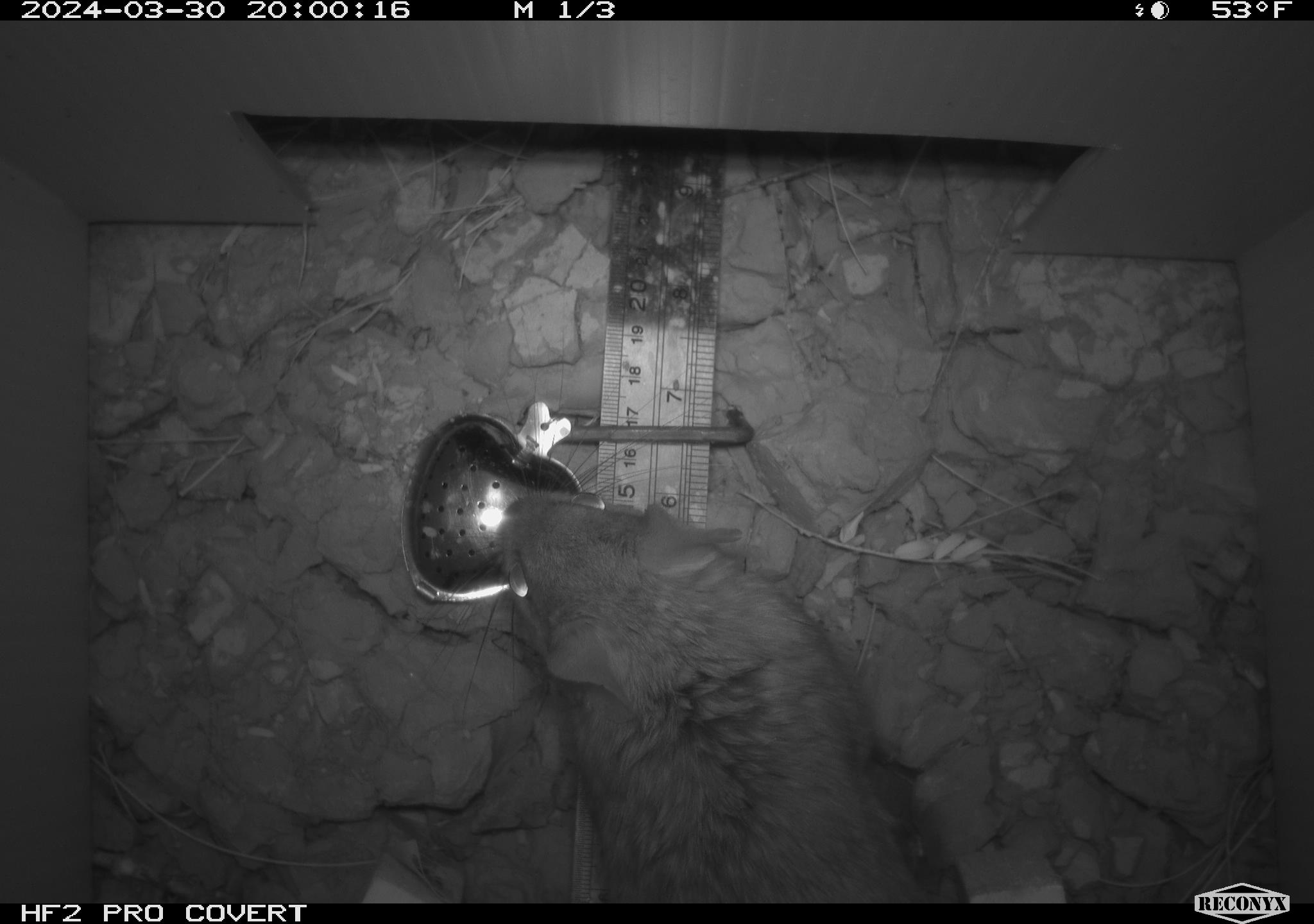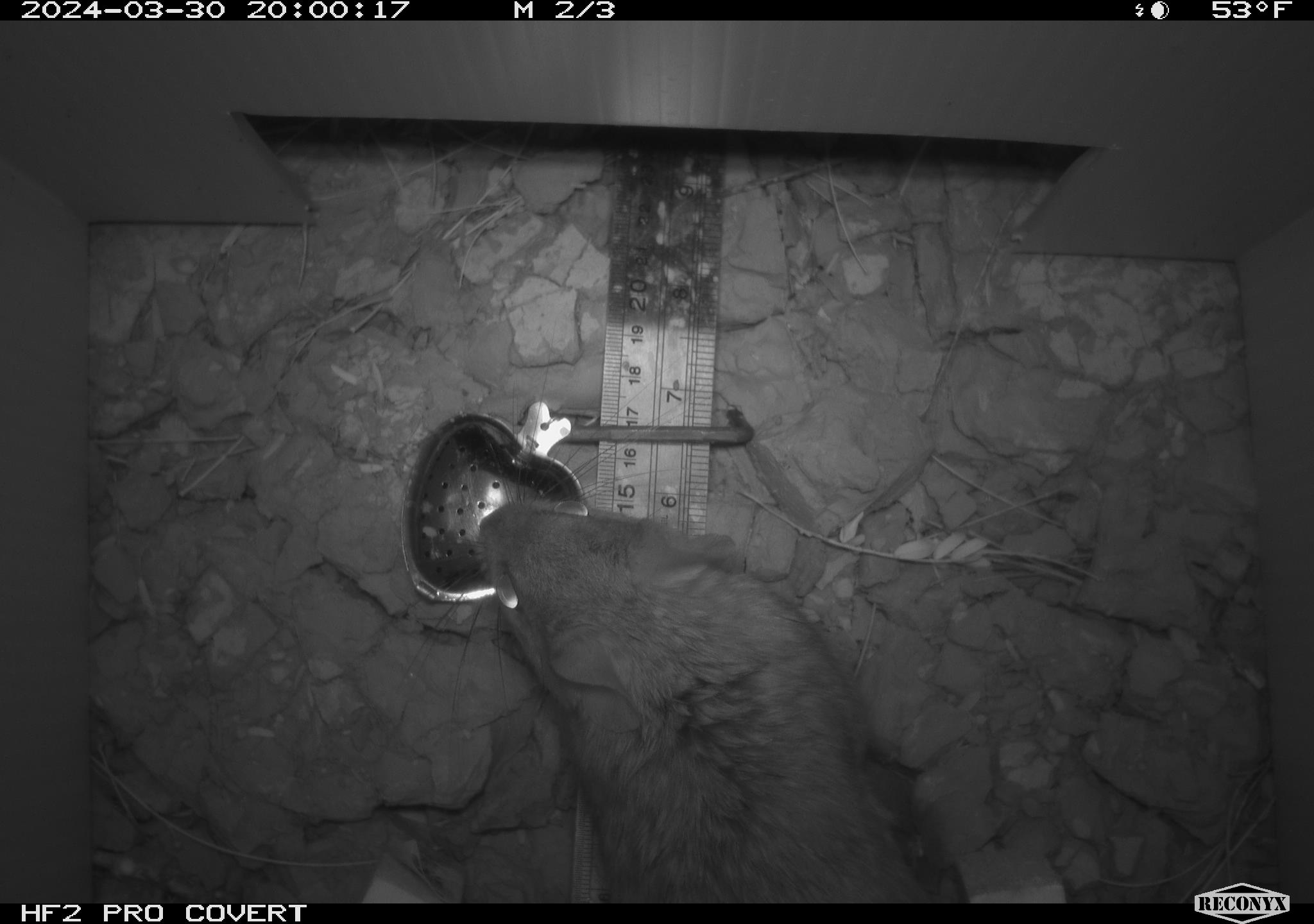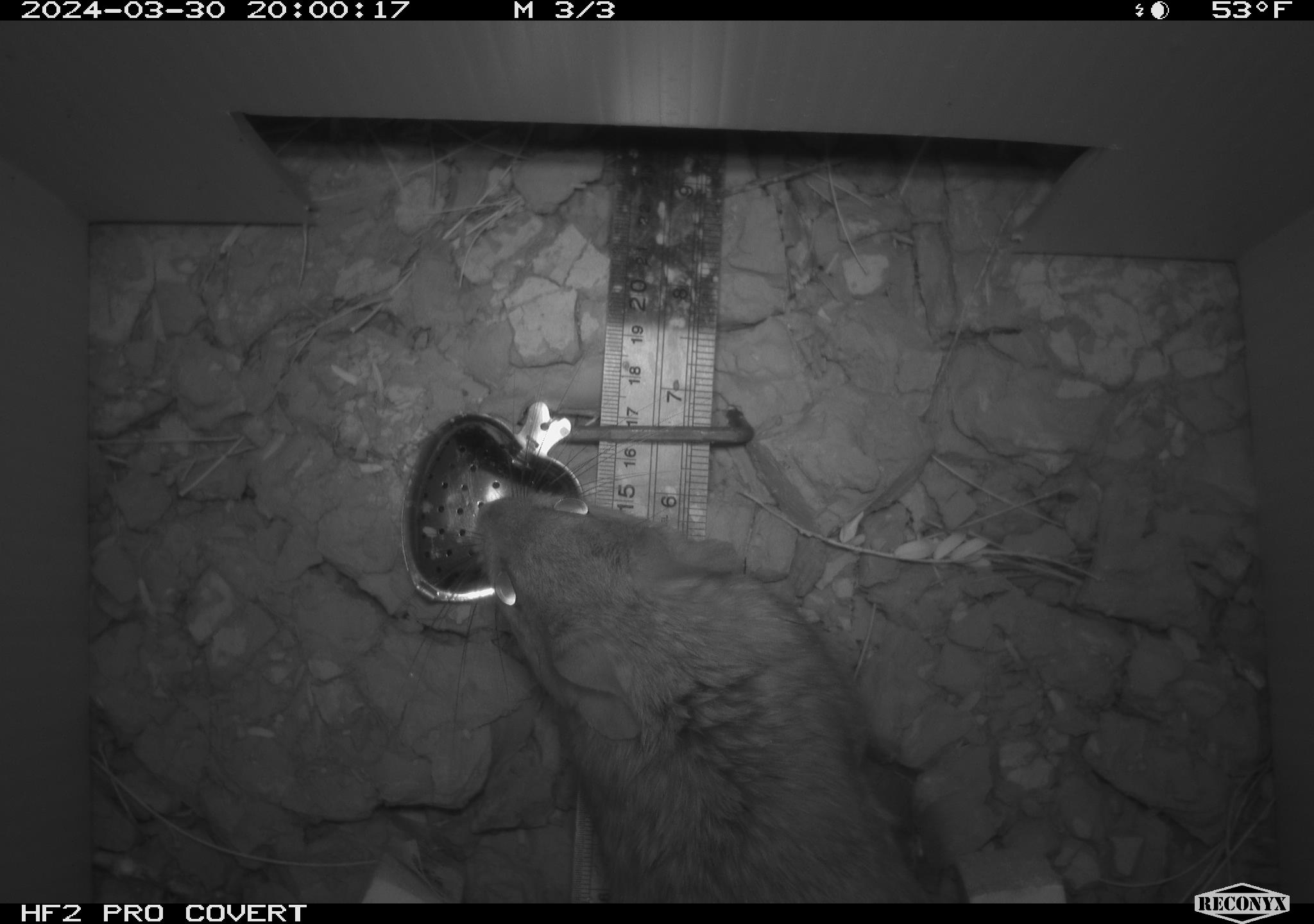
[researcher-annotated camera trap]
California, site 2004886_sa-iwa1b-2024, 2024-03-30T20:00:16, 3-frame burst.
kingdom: Animalia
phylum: Chordata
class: Mammalia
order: Rodentia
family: Cricetidae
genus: Neotoma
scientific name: Neotoma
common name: pack rat or woodrat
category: neotoma species